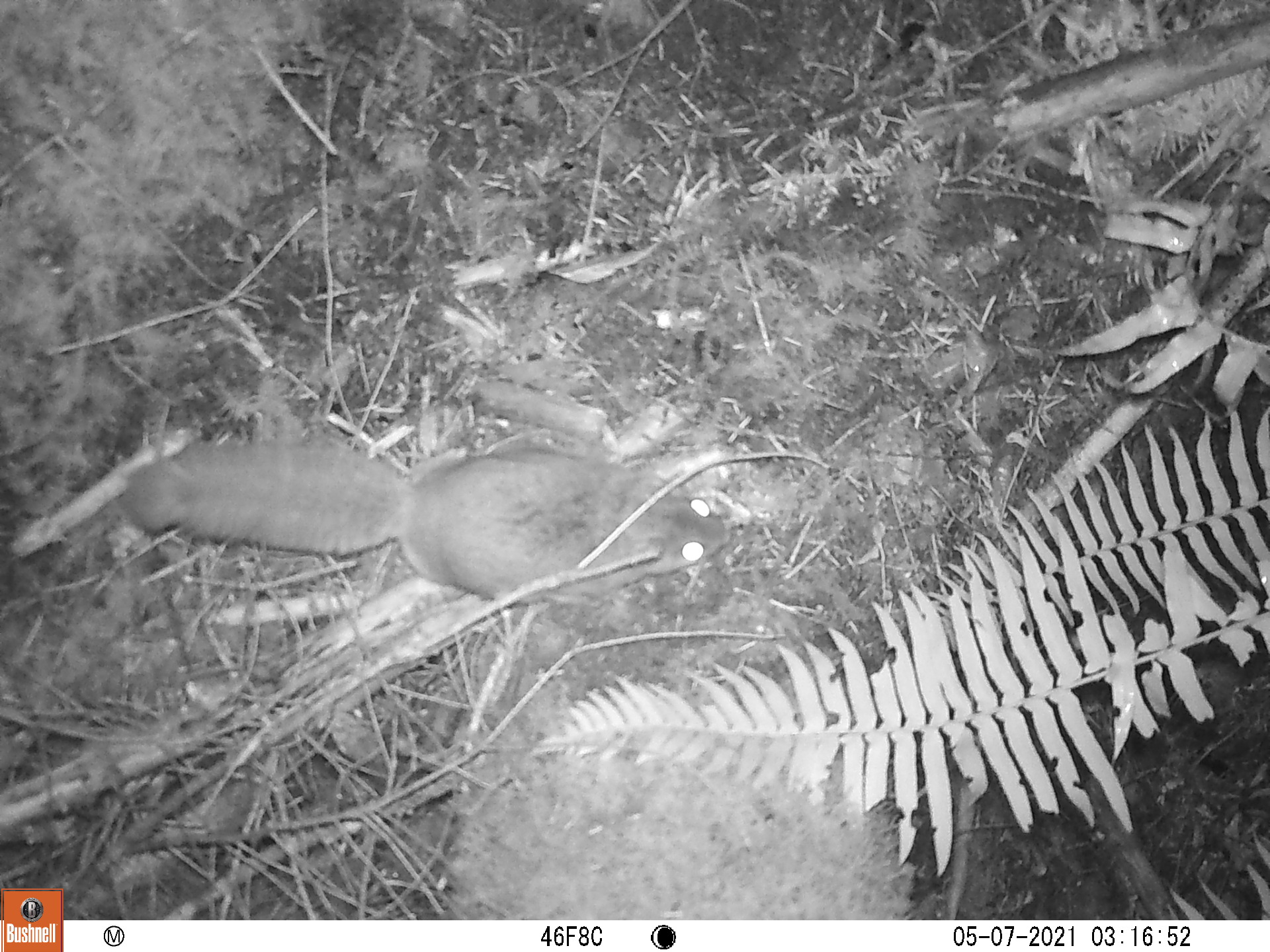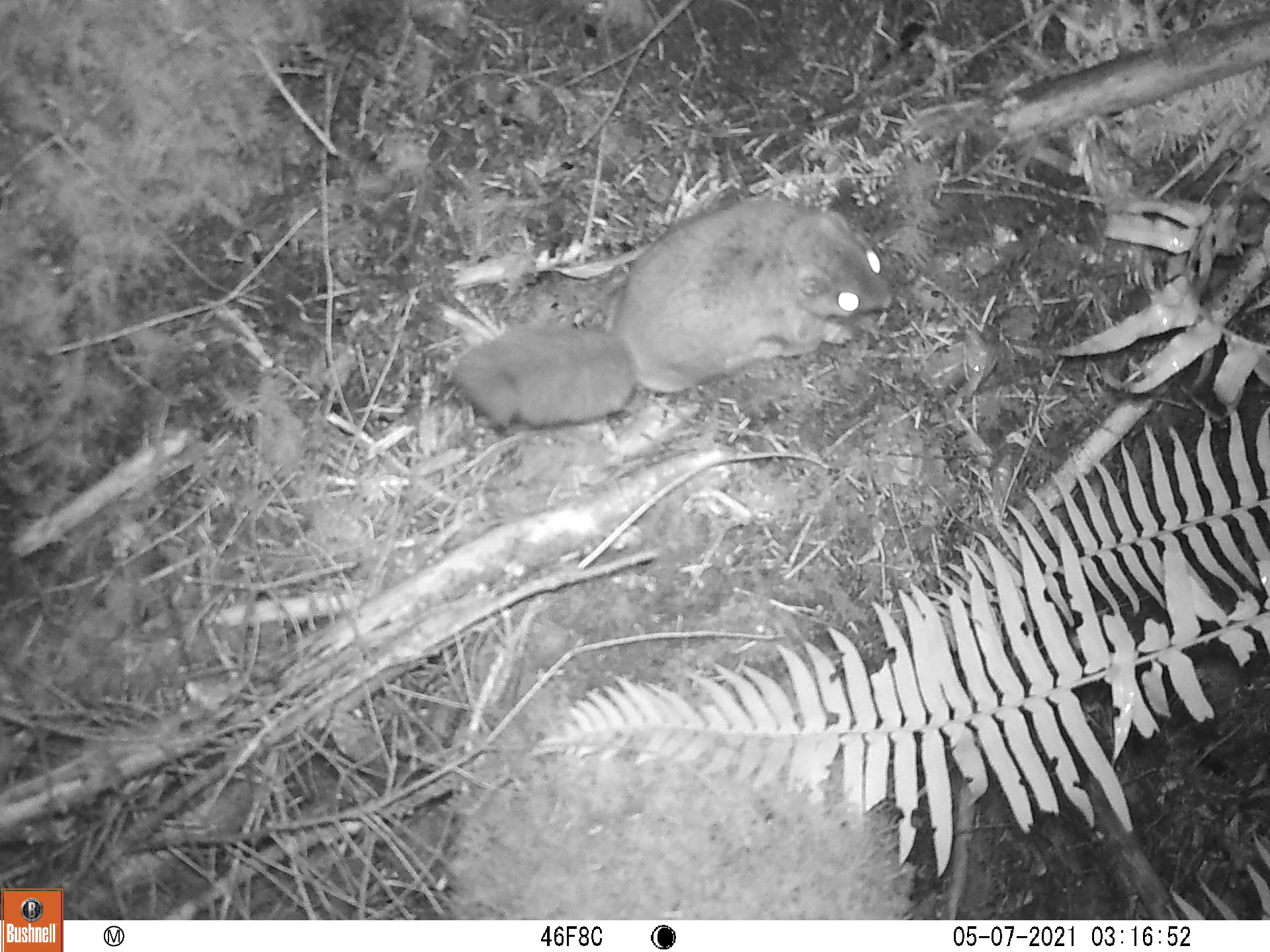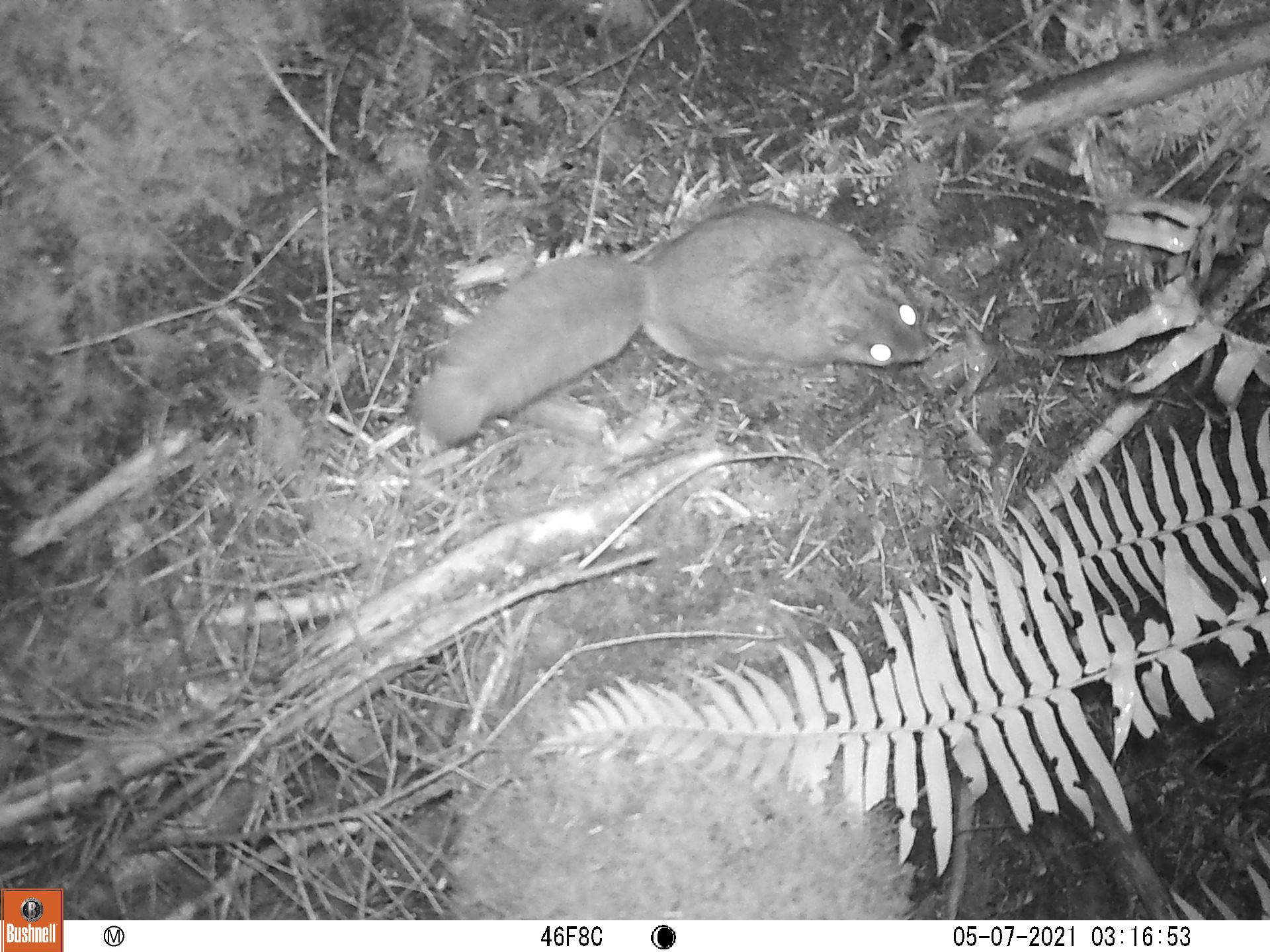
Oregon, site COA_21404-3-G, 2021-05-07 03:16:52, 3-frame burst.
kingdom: Animalia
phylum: Chordata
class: Mammalia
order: Rodentia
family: Sciuridae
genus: Glaucomys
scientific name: Glaucomys oregonensis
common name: humboldt's flying squirrel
Humboldt's flying squirrel (Glaucomys oregonensis).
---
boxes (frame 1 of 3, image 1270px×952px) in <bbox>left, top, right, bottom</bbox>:
humboldt's flying squirrel: <bbox>108, 428, 734, 625</bbox>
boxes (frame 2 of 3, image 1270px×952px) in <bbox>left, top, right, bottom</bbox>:
humboldt's flying squirrel: <bbox>458, 197, 897, 431</bbox>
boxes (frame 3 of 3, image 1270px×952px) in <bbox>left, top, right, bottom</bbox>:
humboldt's flying squirrel: <bbox>406, 193, 928, 451</bbox>